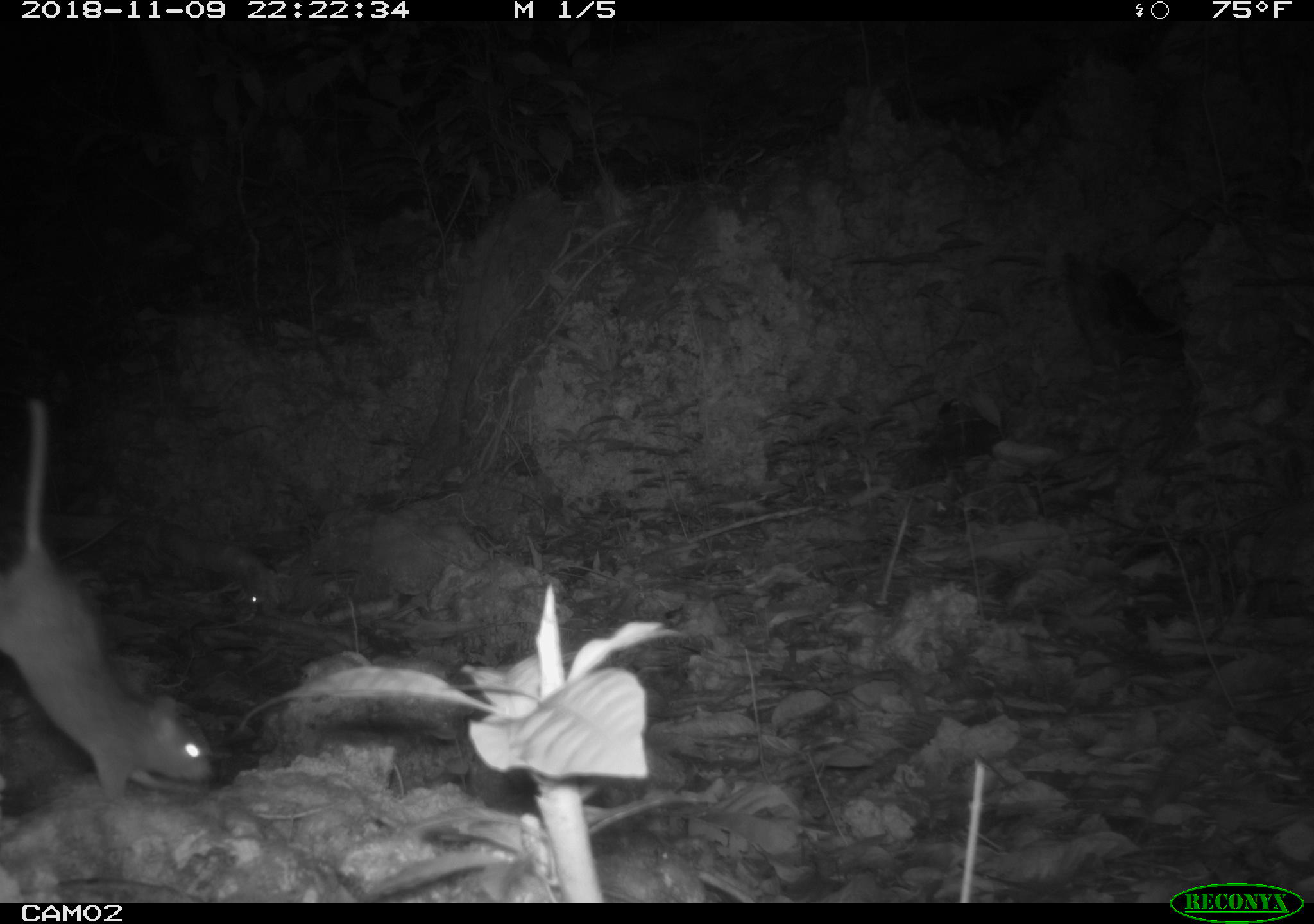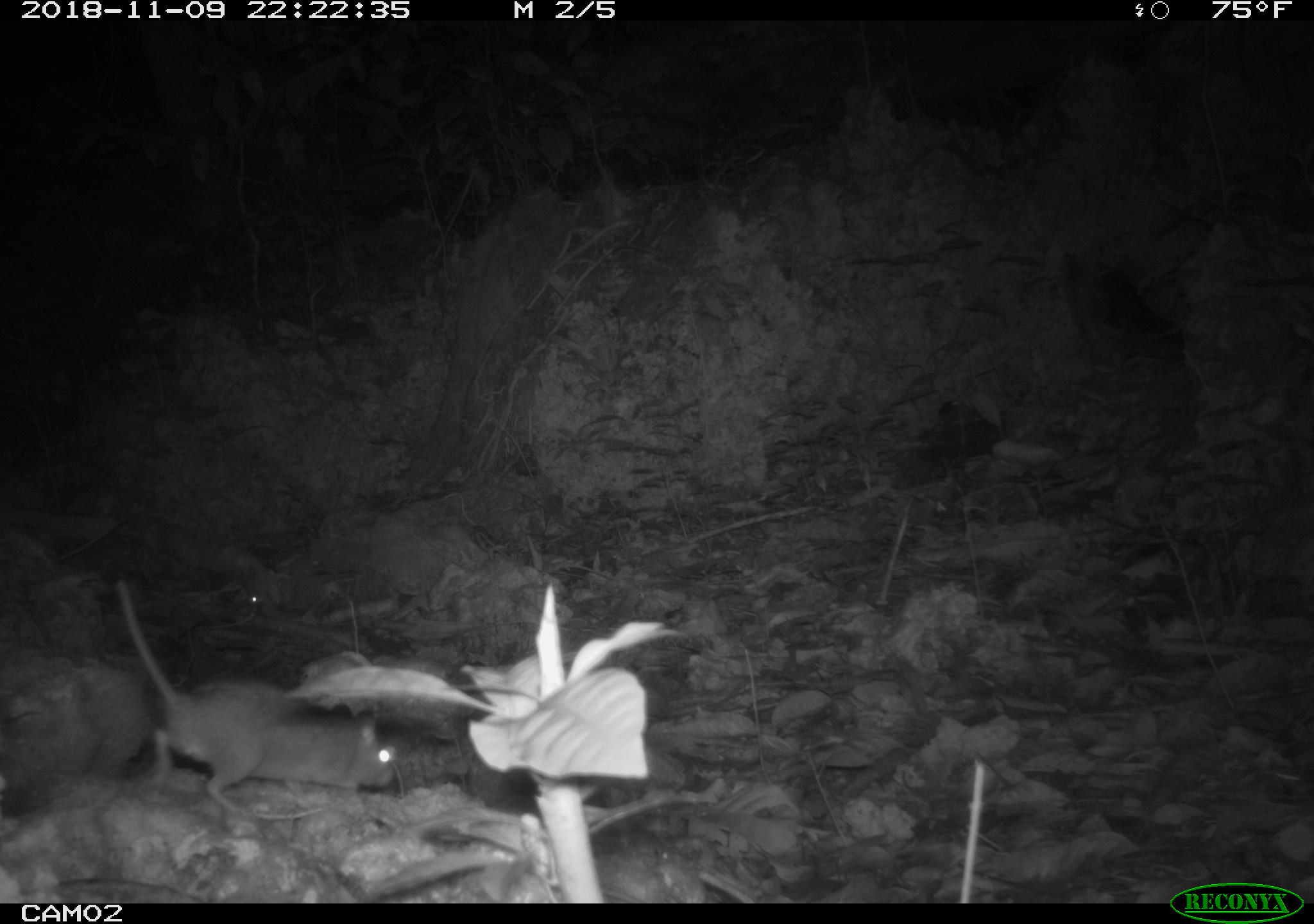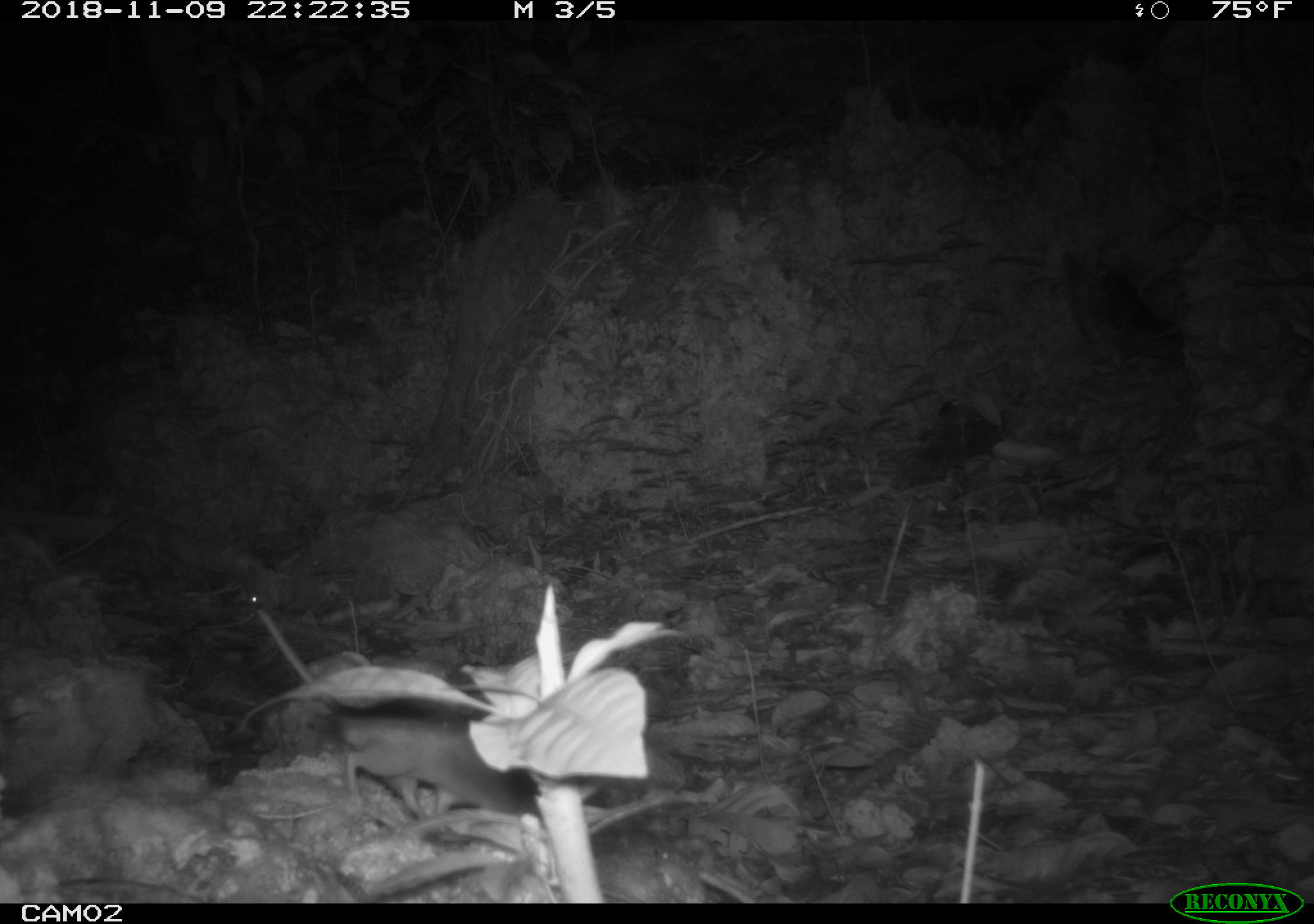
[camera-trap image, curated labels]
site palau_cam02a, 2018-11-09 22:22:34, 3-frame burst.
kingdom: Animalia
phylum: Chordata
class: Mammalia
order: Rodentia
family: Muridae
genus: Rattus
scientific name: Rattus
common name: rat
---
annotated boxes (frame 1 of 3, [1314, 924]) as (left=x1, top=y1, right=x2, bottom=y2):
rat: (left=0, top=398, right=238, bottom=810)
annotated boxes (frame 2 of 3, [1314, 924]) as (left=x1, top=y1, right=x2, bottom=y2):
rat: (left=107, top=585, right=398, bottom=814)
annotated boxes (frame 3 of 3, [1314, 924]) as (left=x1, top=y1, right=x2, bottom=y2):
rat: (left=228, top=585, right=618, bottom=853)